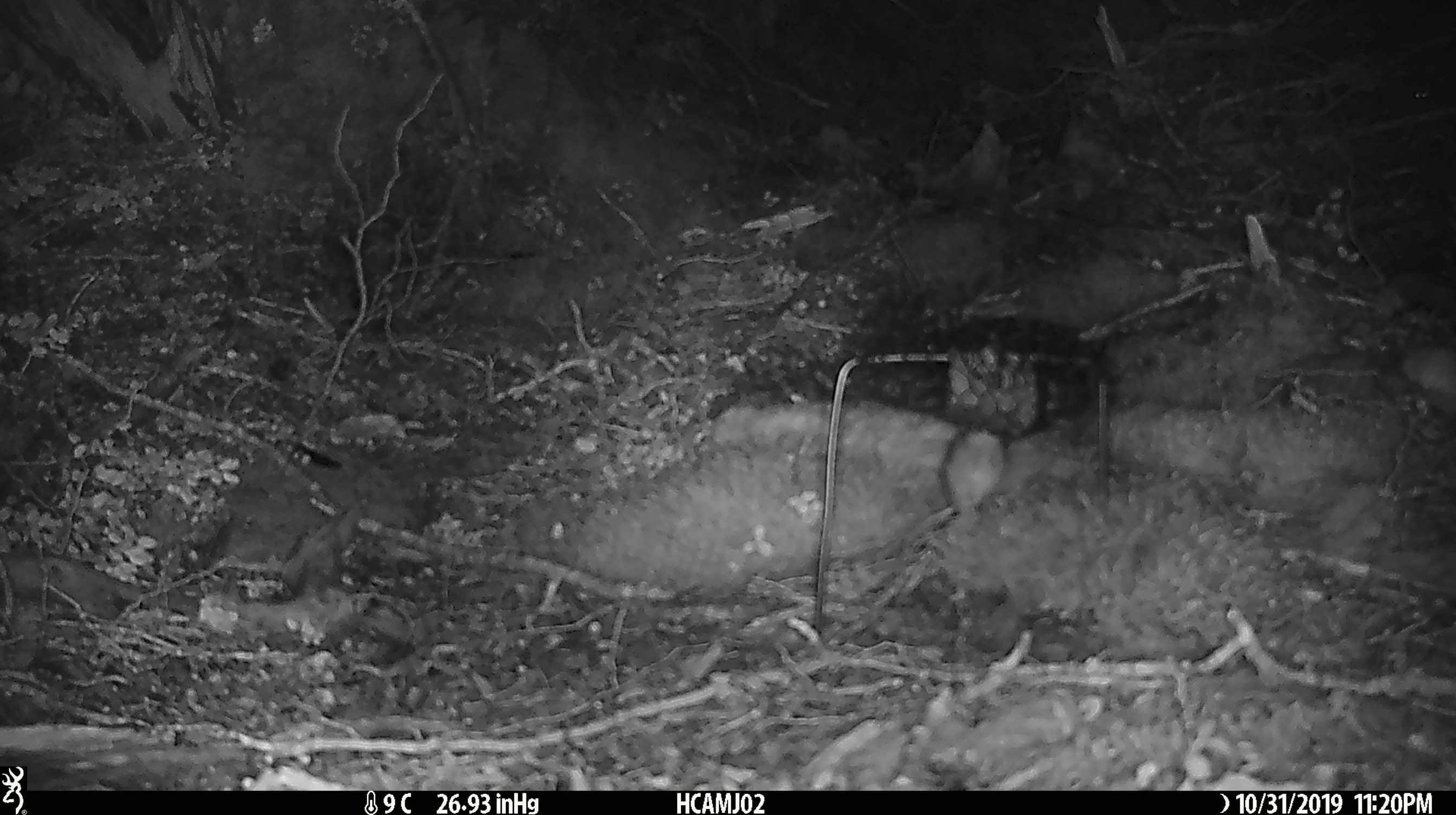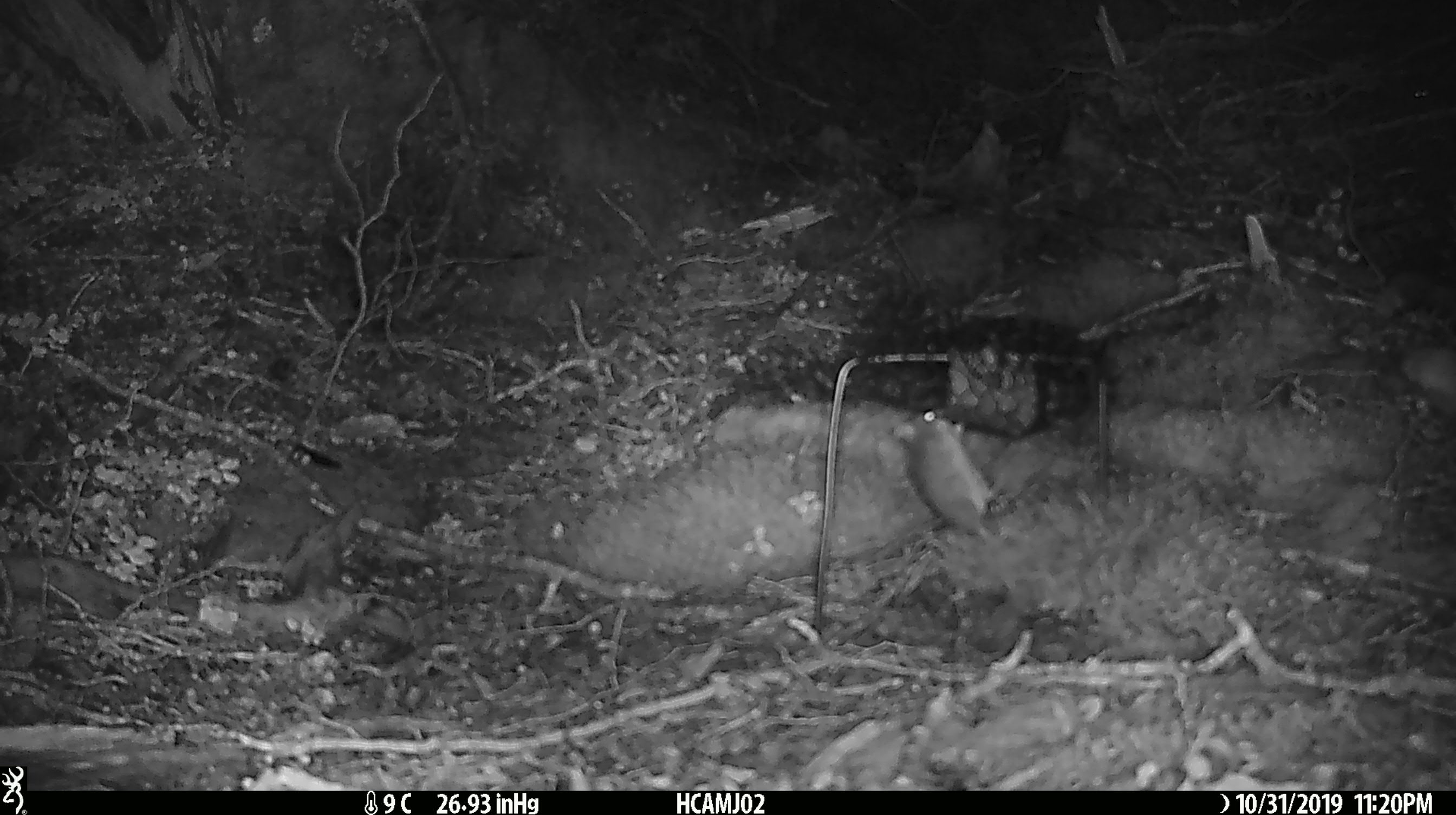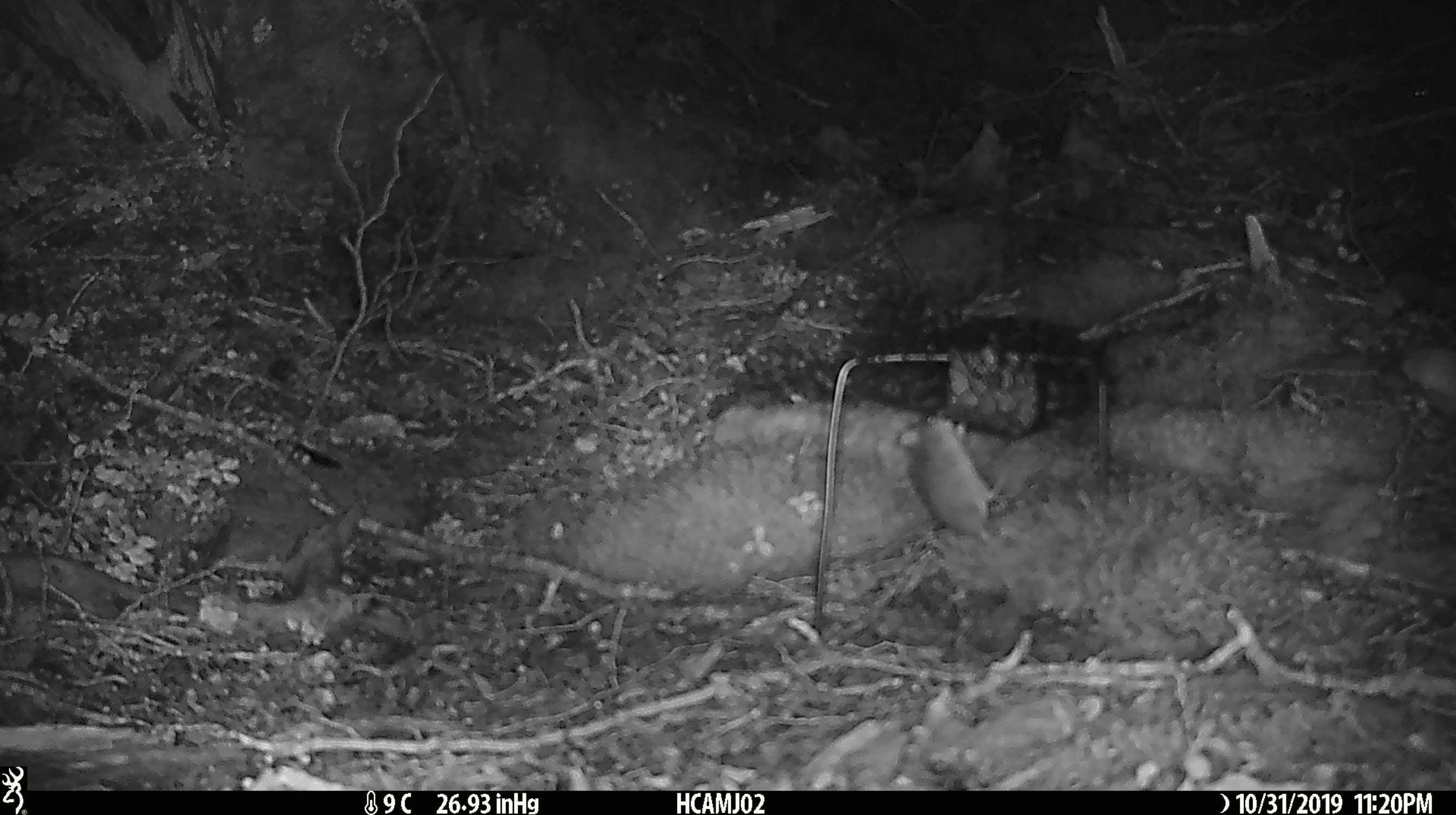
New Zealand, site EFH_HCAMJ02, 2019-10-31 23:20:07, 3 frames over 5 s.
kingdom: Animalia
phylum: Chordata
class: Mammalia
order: Rodentia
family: Muridae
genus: Mus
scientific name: Mus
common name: mouse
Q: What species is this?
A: Mouse (Mus).